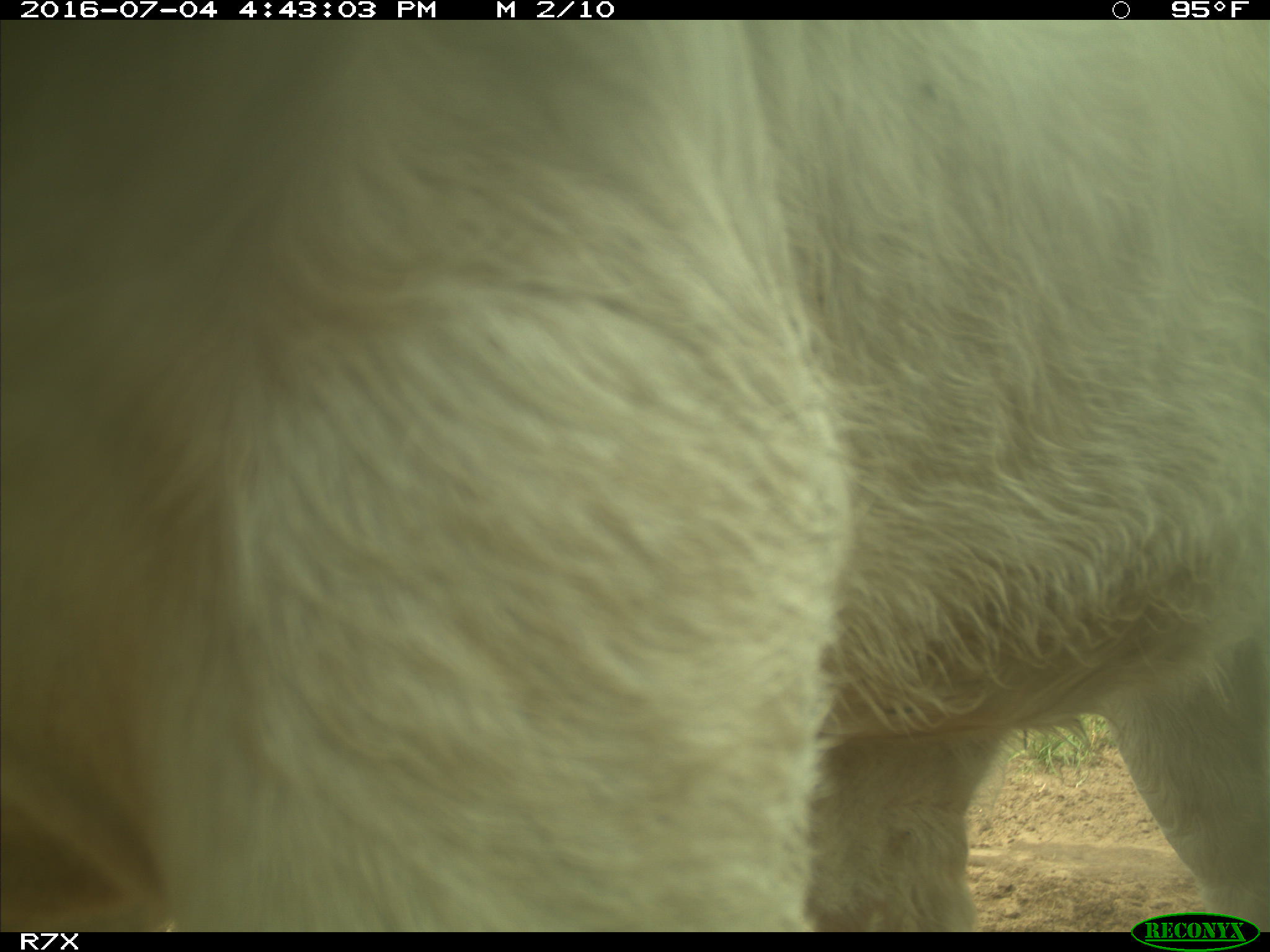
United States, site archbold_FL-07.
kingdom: Animalia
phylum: Chordata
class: Mammalia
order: Artiodactyla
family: Bovidae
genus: Bos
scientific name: Bos taurus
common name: domestic cow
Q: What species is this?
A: Bos taurus (domestic cow).